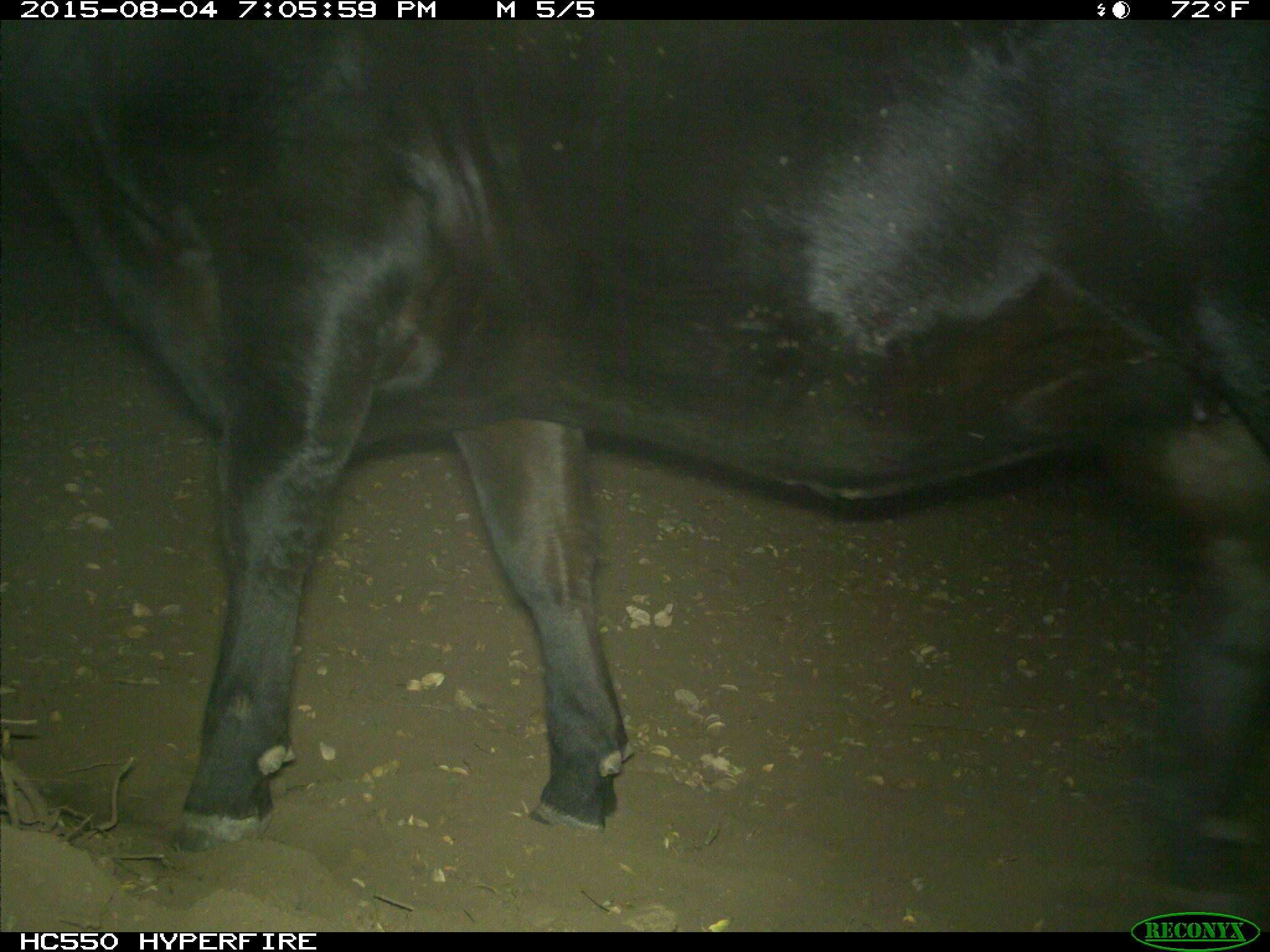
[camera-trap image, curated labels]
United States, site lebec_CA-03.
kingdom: Animalia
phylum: Chordata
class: Mammalia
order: Artiodactyla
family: Bovidae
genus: Bos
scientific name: Bos taurus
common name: domestic cow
Bos taurus (domestic cow).